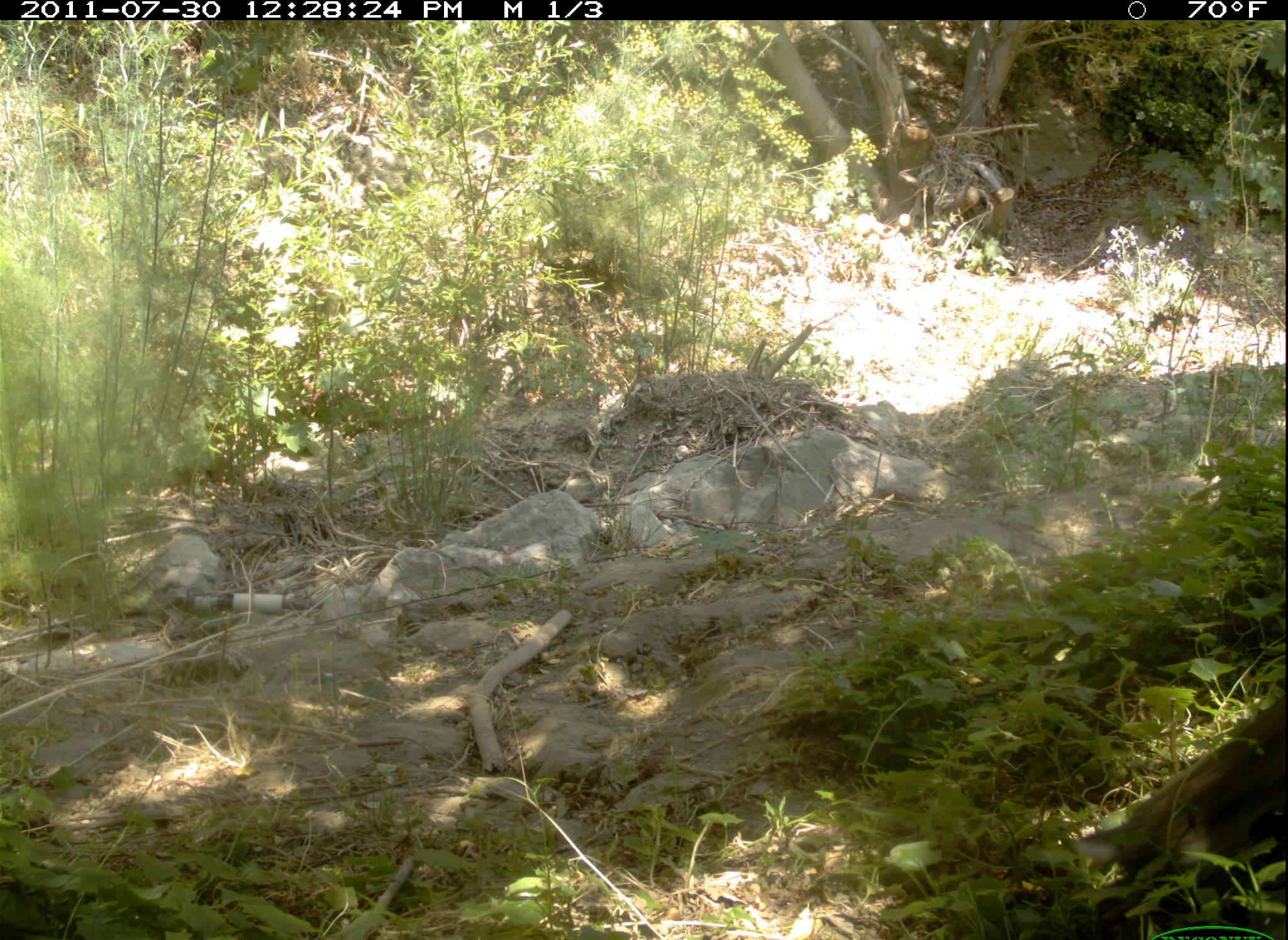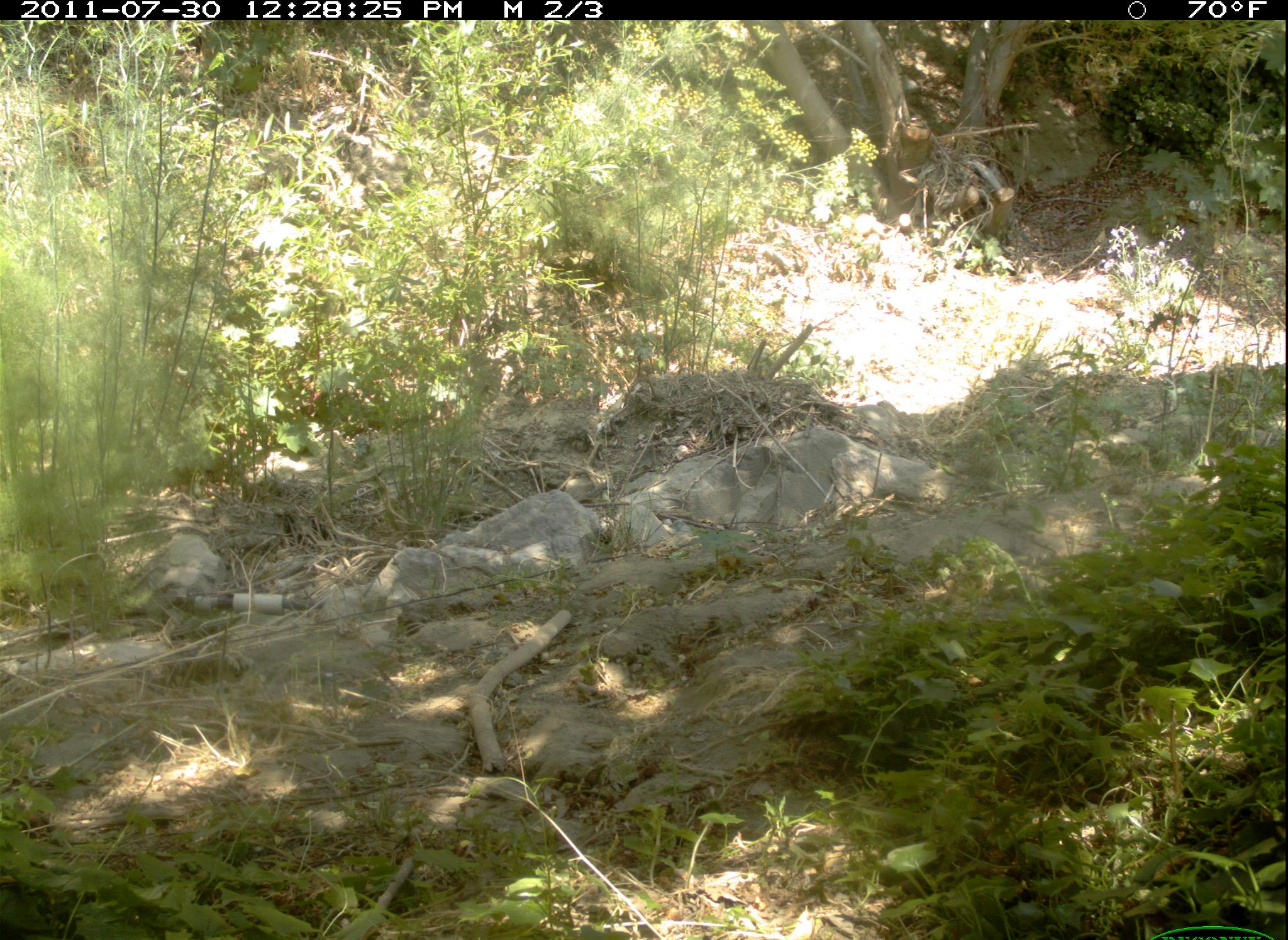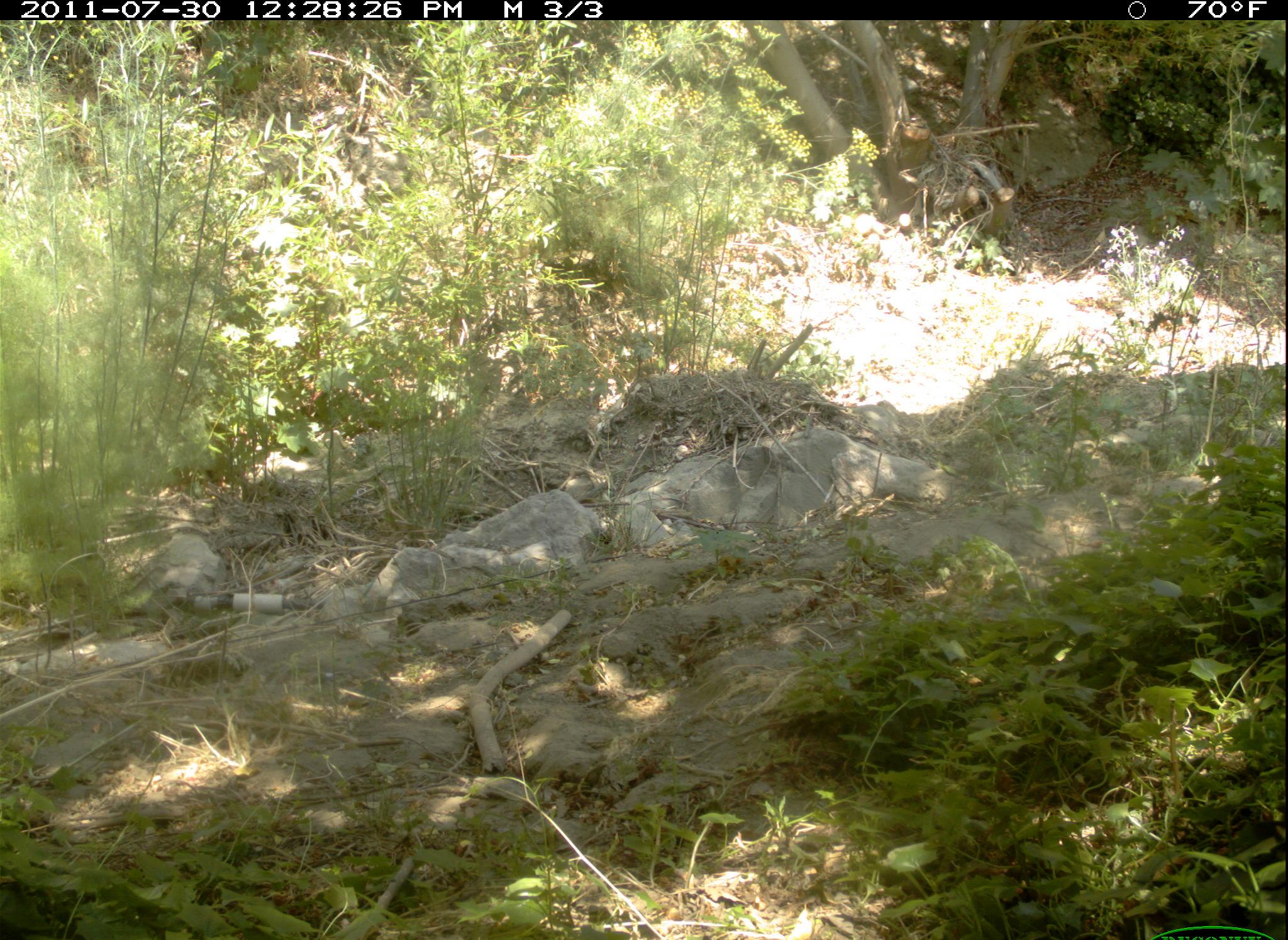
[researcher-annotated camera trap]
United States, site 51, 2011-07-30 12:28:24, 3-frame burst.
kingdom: Animalia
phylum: Chordata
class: Mammalia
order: Lagomorpha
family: Leporidae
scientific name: Leporidae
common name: rabbits and hares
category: rabbit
Rabbit (rabbits and hares) (Leporidae).